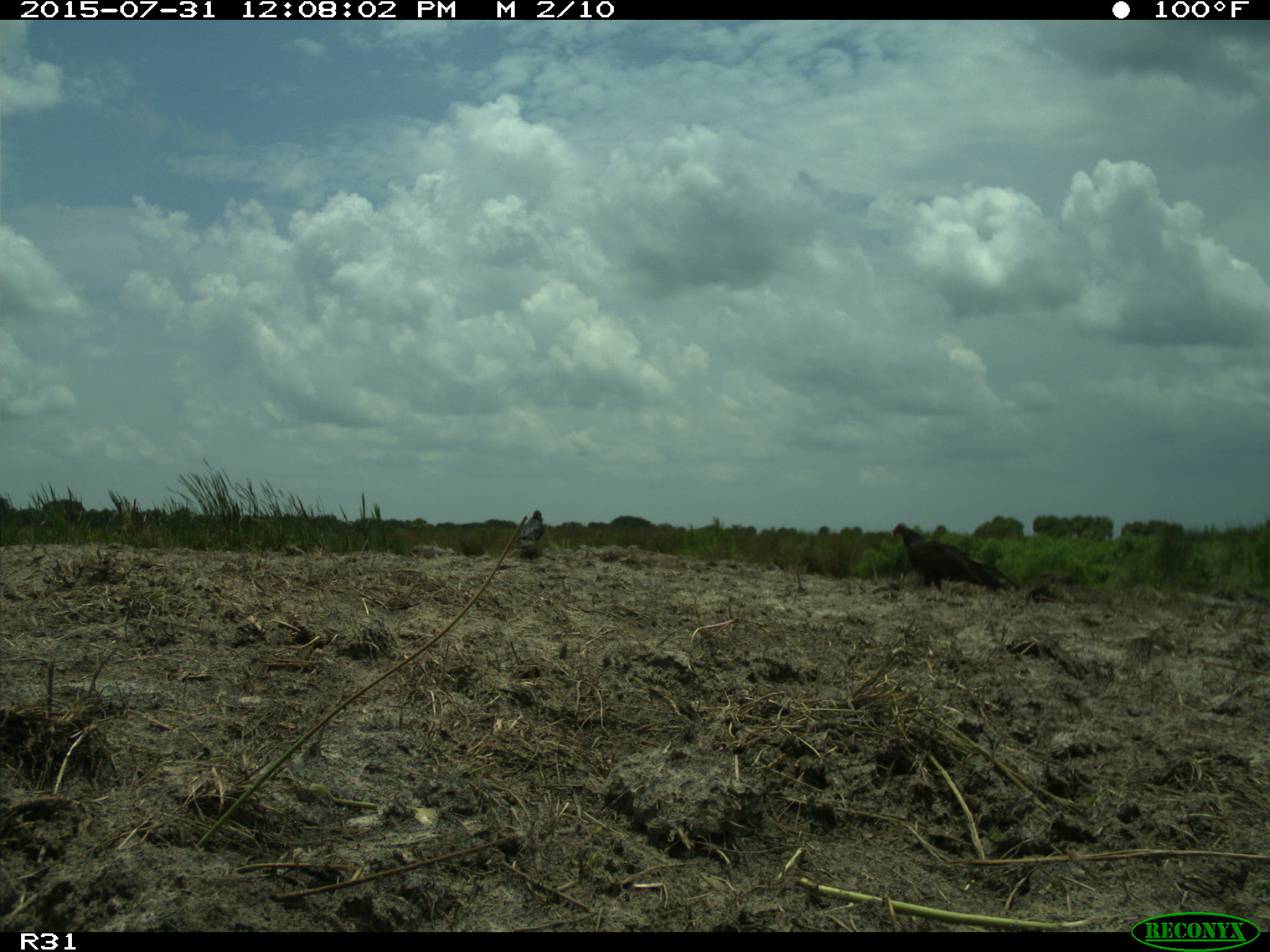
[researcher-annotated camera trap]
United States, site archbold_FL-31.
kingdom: Animalia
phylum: Chordata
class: Aves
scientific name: Aves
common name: birds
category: unidentified bird